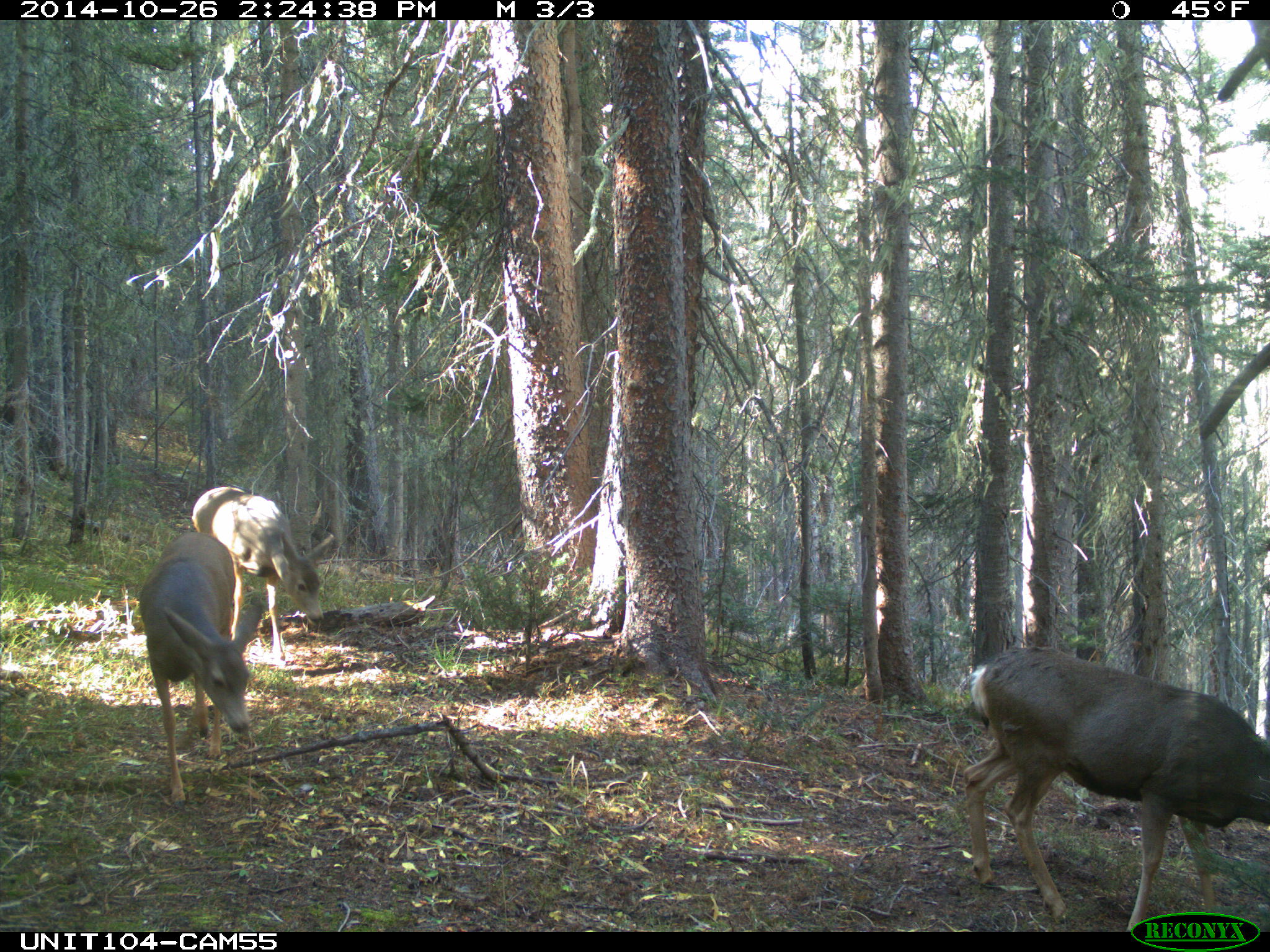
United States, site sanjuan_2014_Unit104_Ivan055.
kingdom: Animalia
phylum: Chordata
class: Mammalia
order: Artiodactyla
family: Cervidae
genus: Odocoileus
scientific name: Odocoileus hemionus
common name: mule deer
Odocoileus hemionus (mule deer).